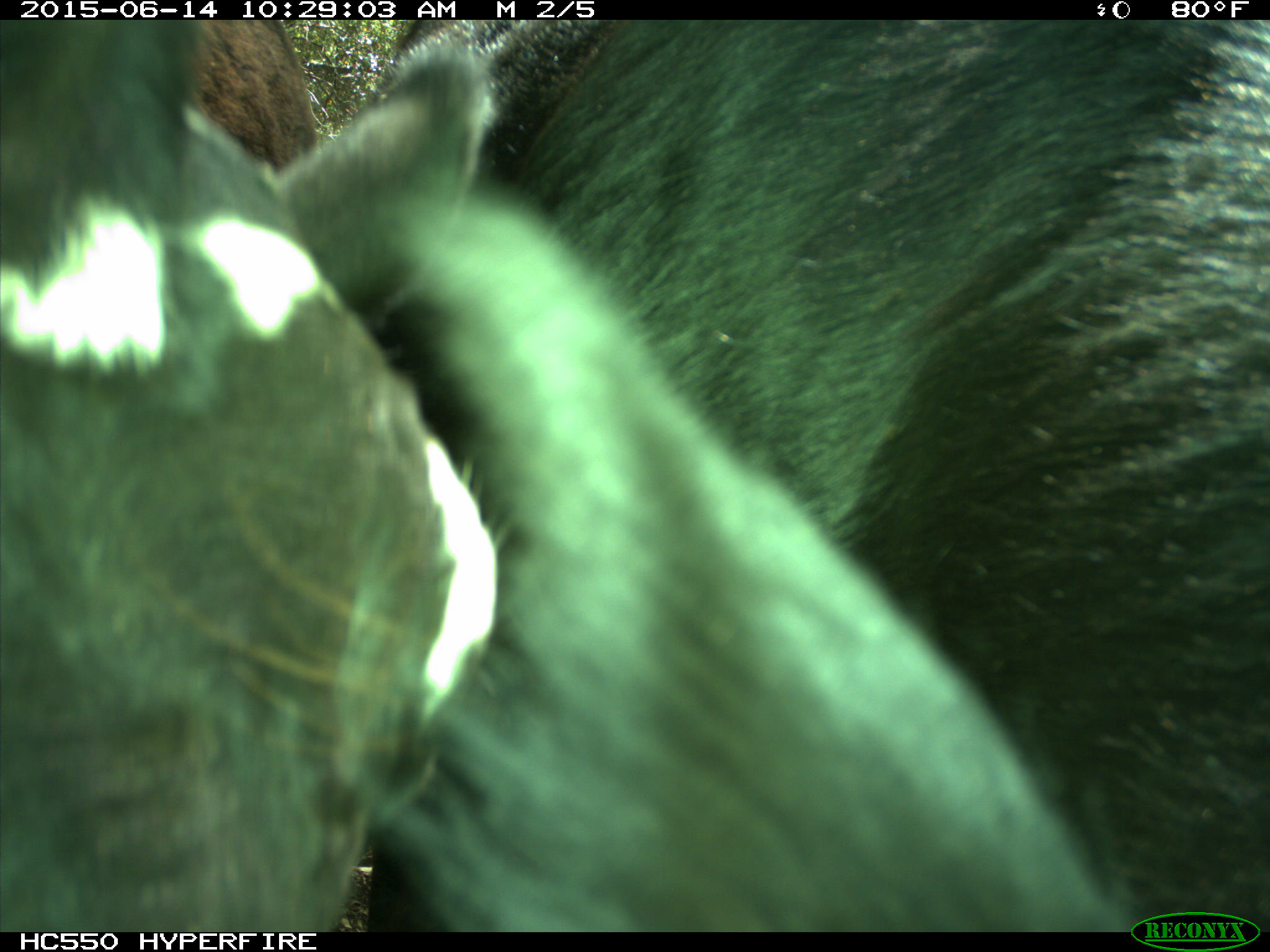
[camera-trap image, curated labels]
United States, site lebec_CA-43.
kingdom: Animalia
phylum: Chordata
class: Mammalia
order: Artiodactyla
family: Bovidae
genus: Bos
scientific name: Bos taurus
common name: domestic cow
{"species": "Bos taurus (domestic cow)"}